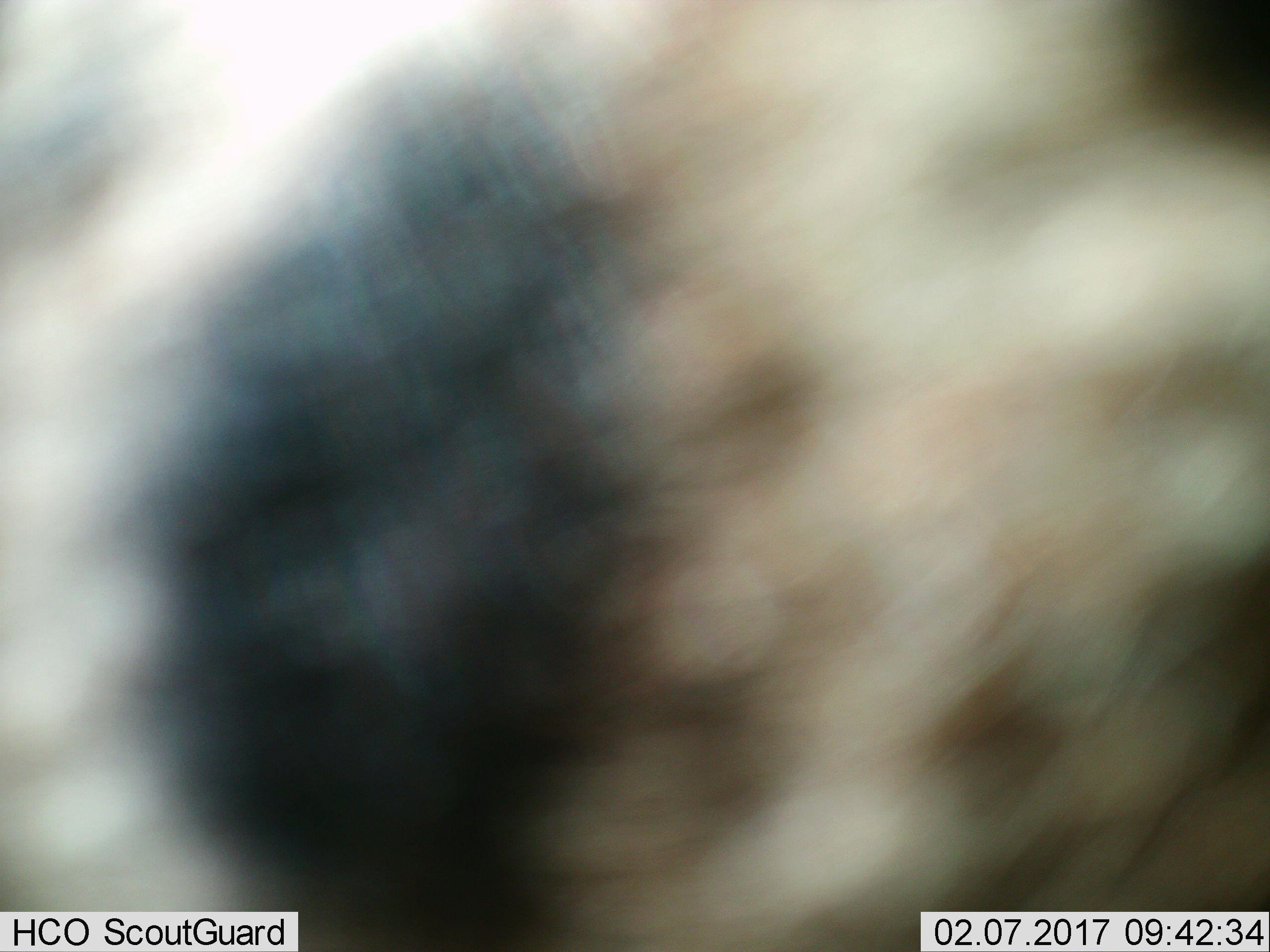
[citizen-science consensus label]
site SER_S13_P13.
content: unidentified animal